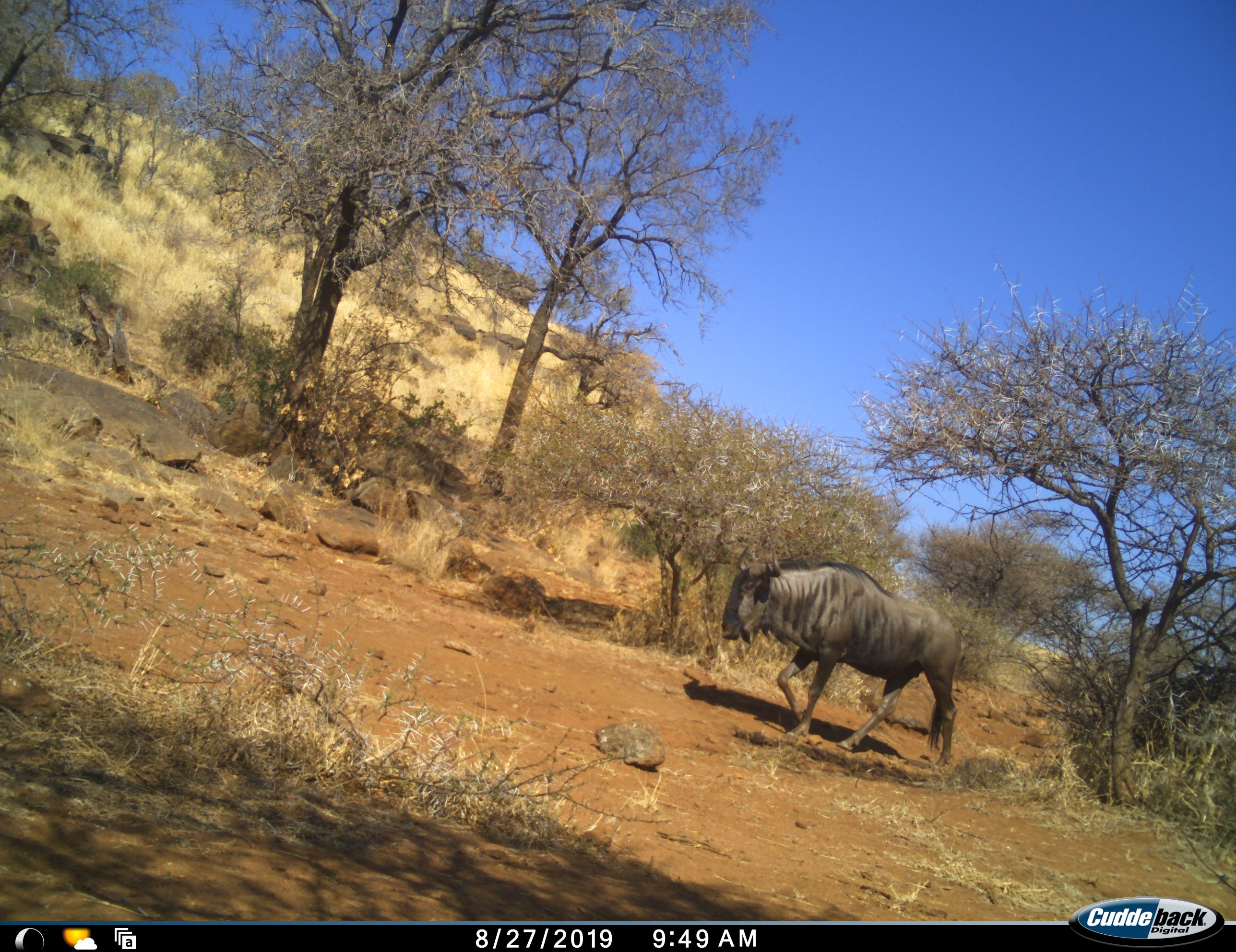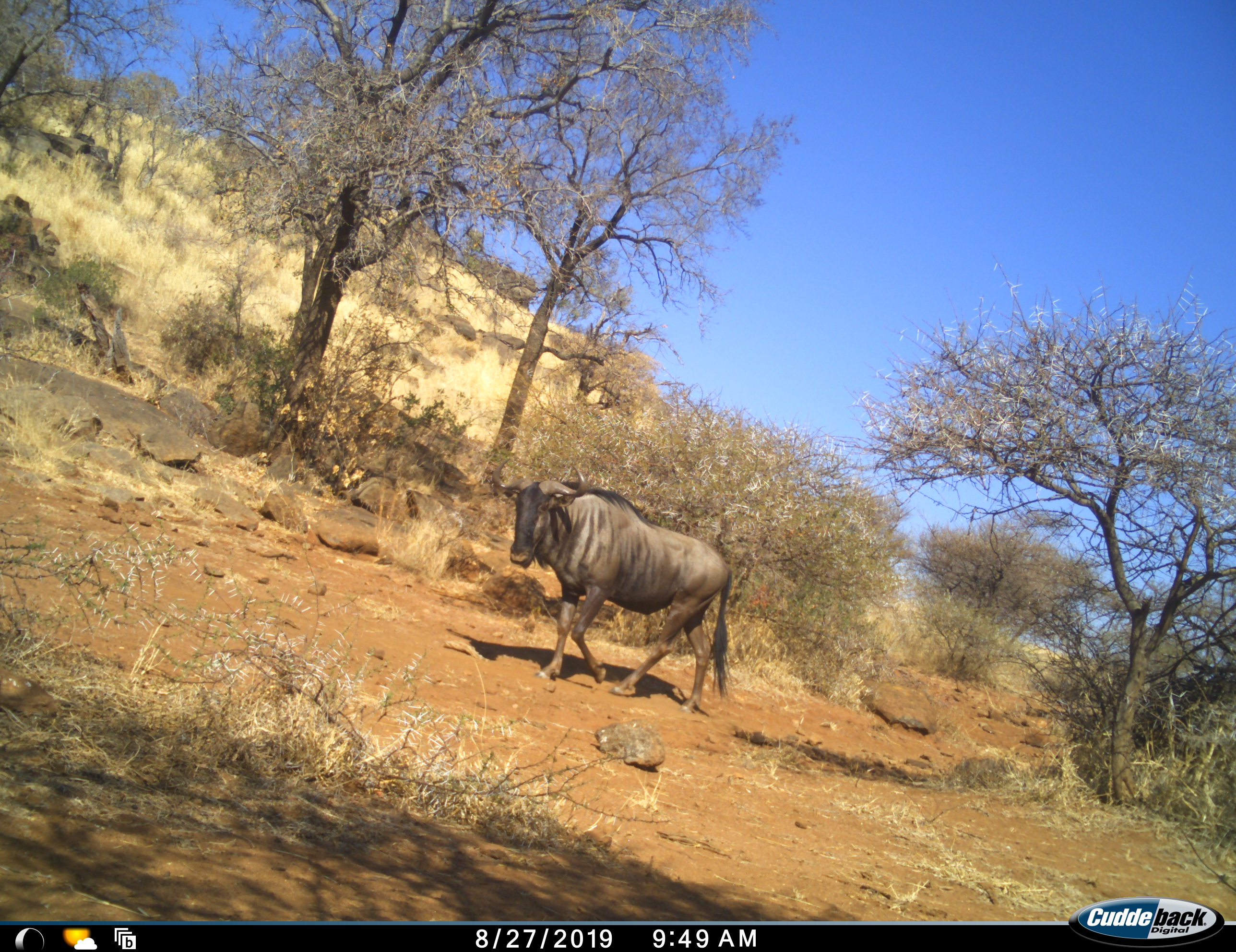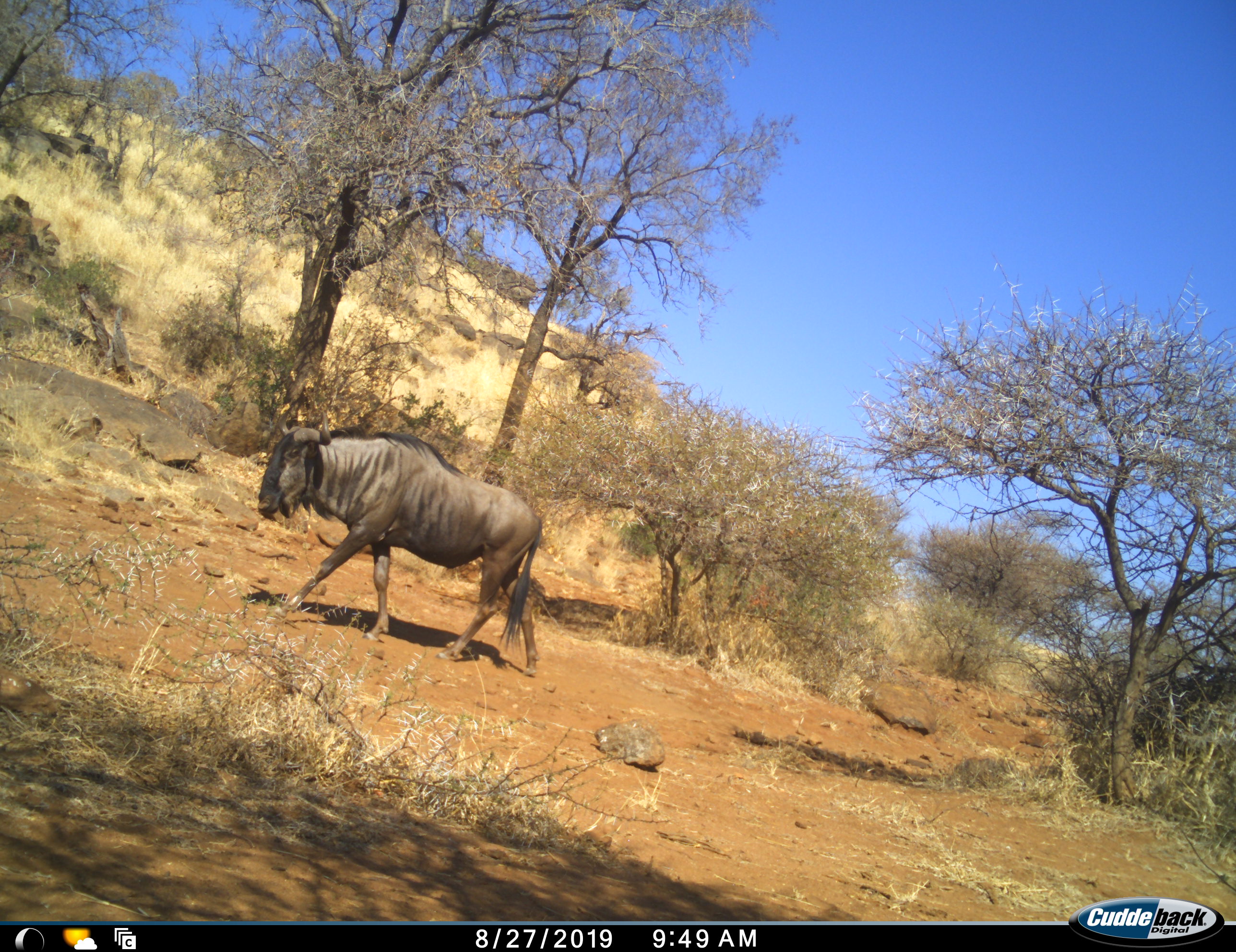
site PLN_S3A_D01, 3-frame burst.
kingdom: Animalia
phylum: Chordata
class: Mammalia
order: Artiodactyla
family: Bovidae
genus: Connochaetes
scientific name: Connochaetes taurinus taurinus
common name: blue wildebeest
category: wildebeestblue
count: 1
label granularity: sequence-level